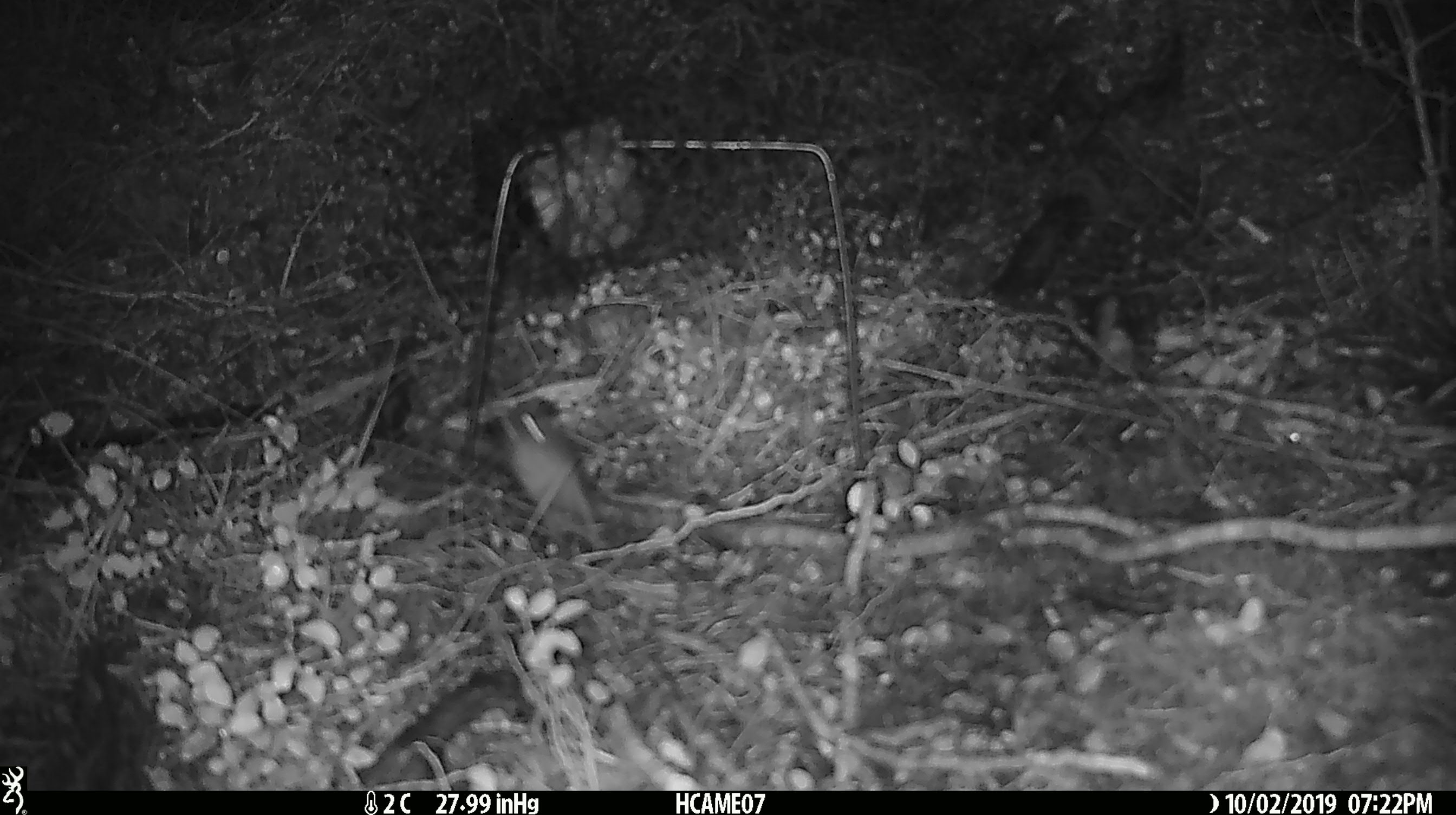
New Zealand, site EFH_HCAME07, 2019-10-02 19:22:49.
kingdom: Animalia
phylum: Chordata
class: Mammalia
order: Rodentia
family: Muridae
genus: Mus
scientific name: Mus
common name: mouse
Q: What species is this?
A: Mouse (Mus).